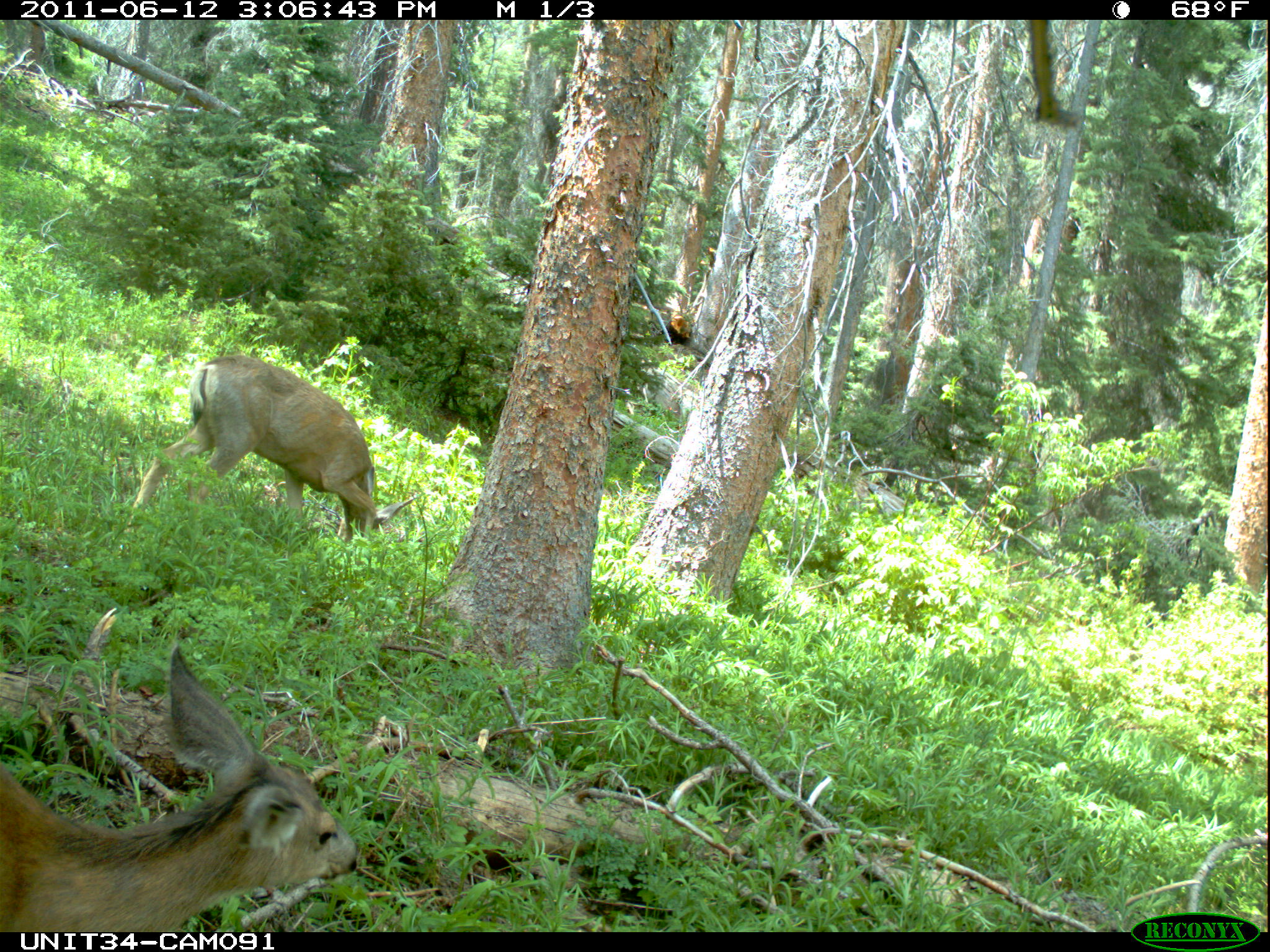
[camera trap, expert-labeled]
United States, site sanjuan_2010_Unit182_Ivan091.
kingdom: Animalia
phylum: Chordata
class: Mammalia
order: Artiodactyla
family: Cervidae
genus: Odocoileus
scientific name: Odocoileus hemionus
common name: mule deer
Odocoileus hemionus (mule deer).